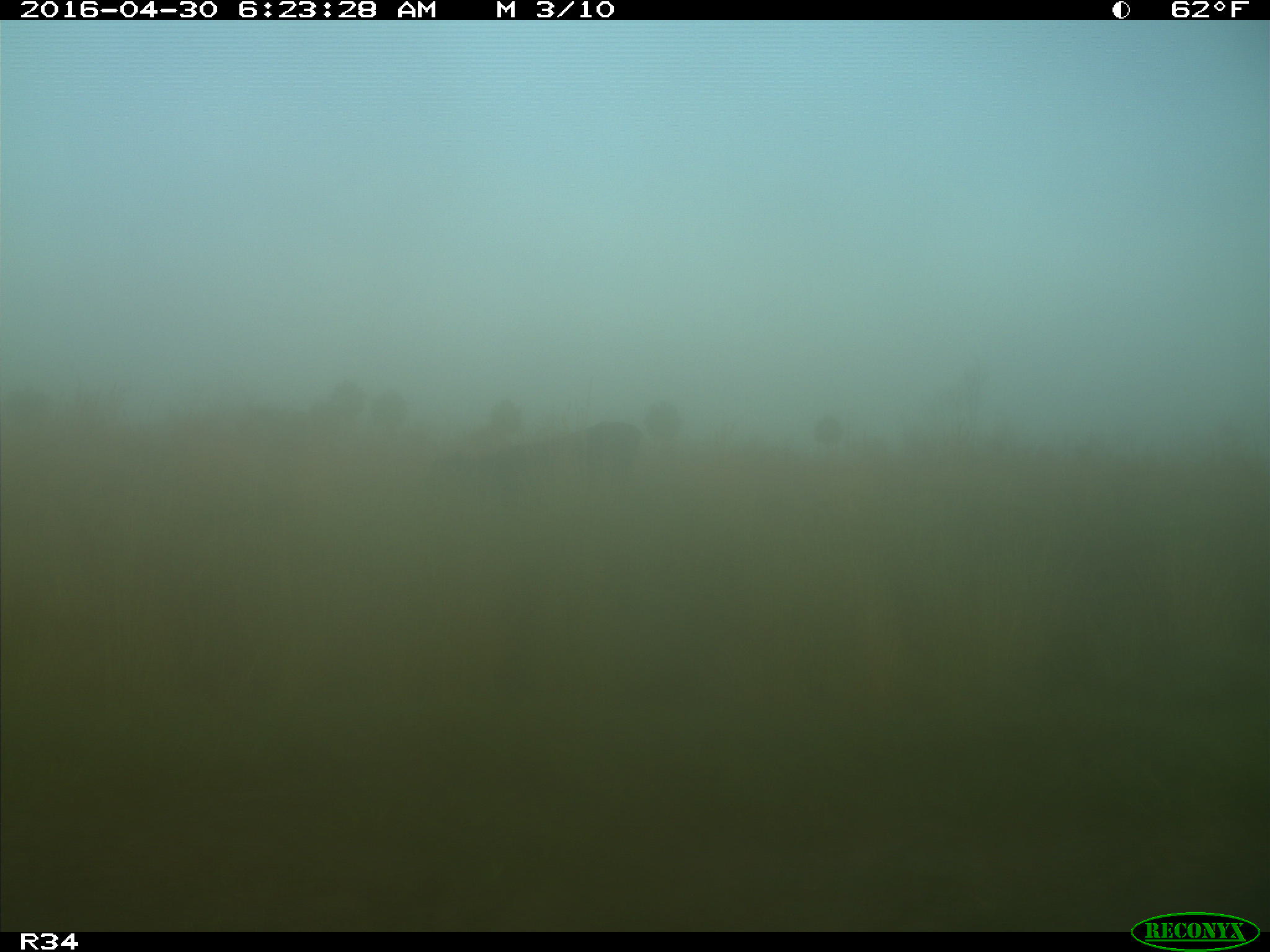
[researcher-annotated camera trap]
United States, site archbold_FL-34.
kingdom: Animalia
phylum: Chordata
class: Mammalia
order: Artiodactyla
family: Bovidae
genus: Bos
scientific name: Bos taurus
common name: domestic cow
Bos taurus (domestic cow).